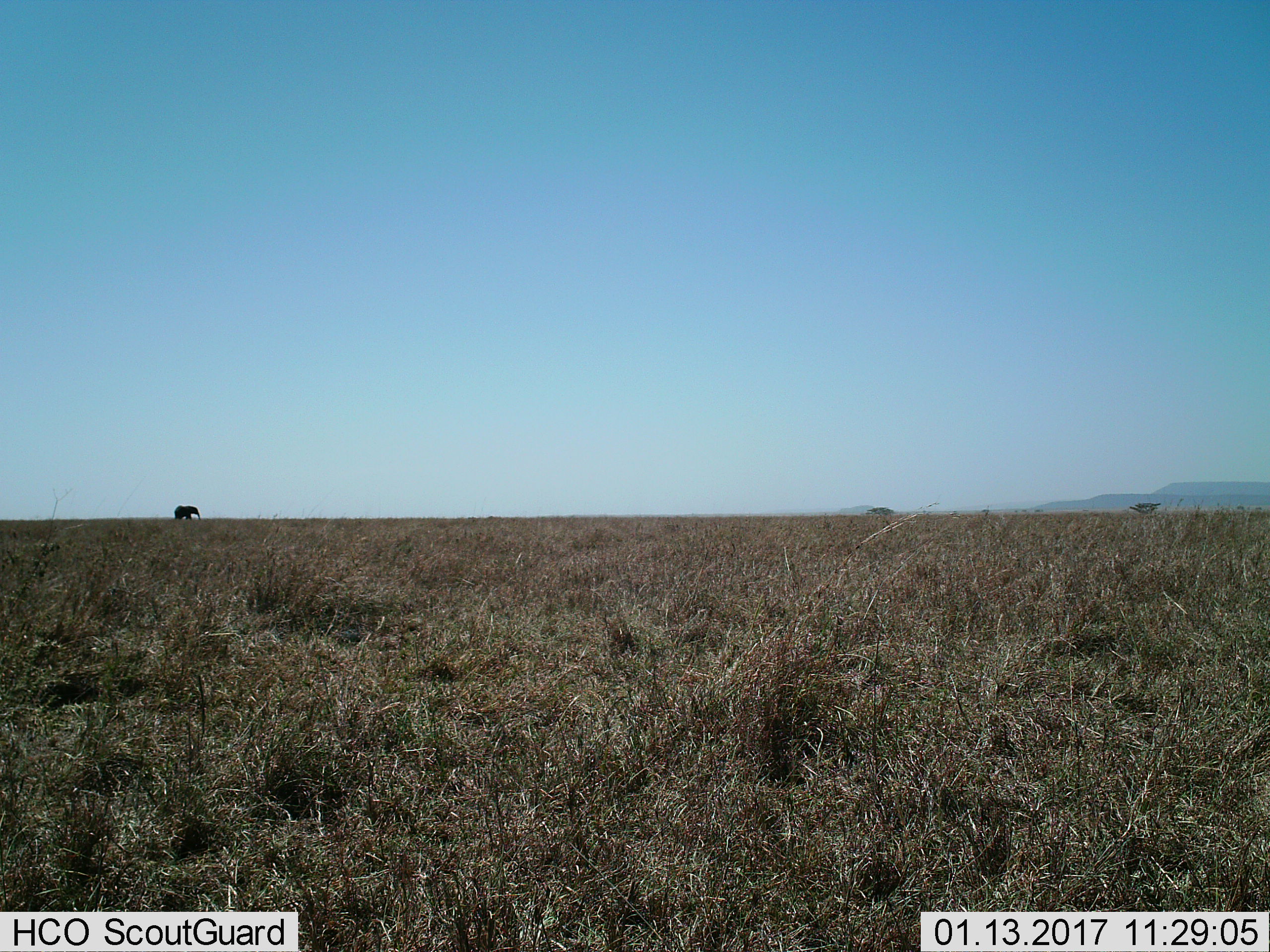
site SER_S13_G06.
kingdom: Animalia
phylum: Chordata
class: Mammalia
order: Proboscidea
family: Elephantidae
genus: Loxodonta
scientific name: Loxodonta africana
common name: african bush elephant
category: elephant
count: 1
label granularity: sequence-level